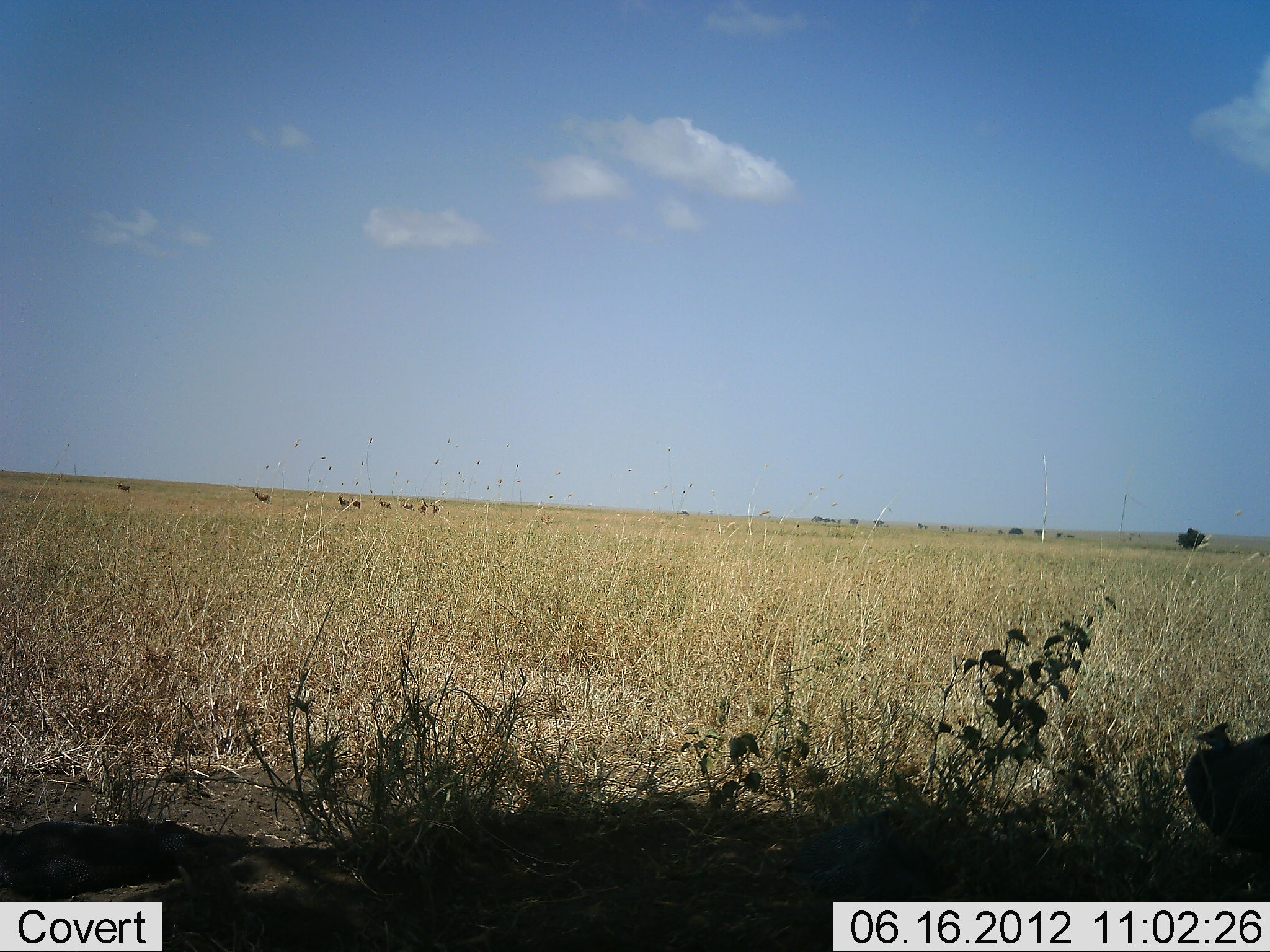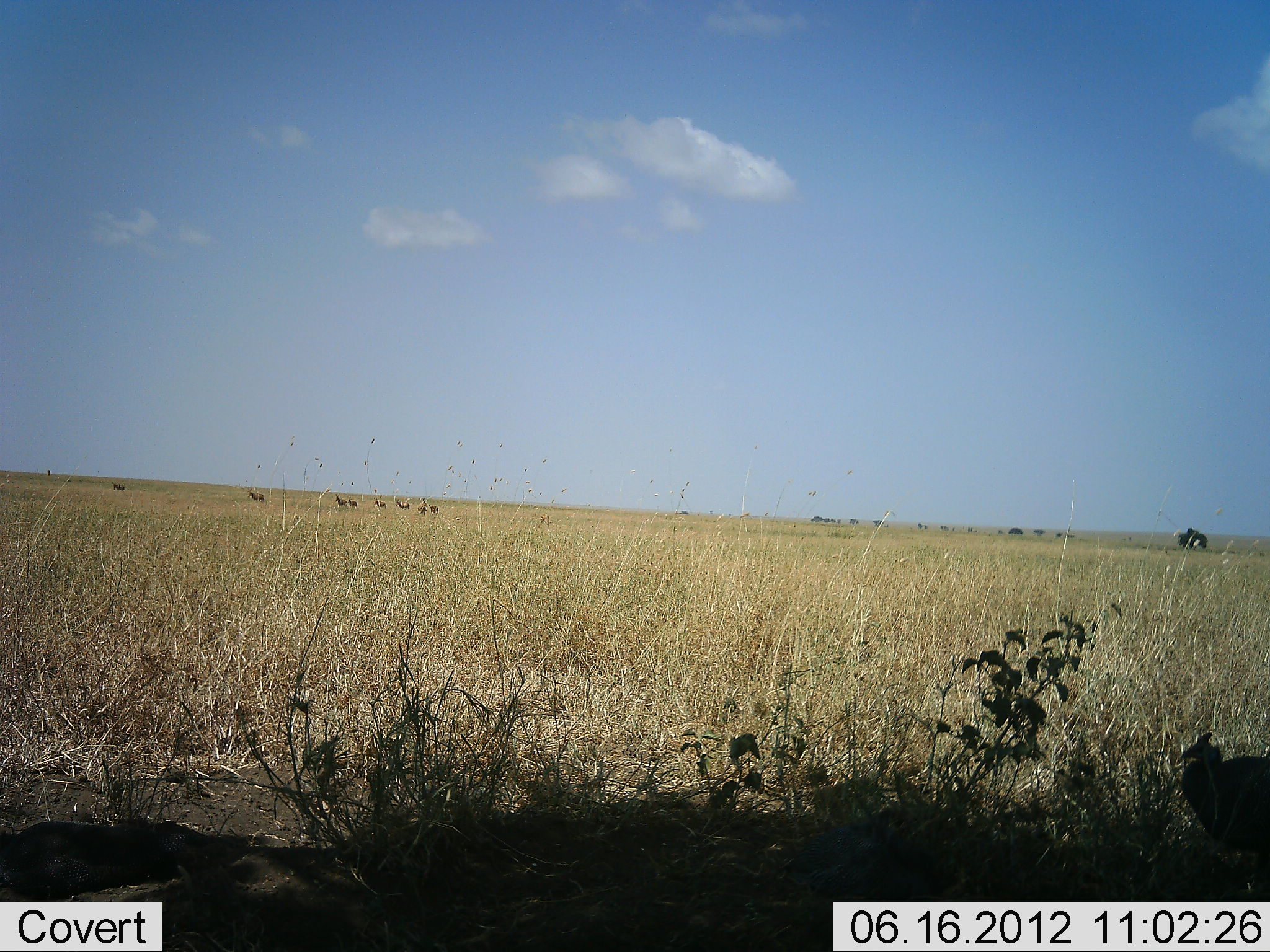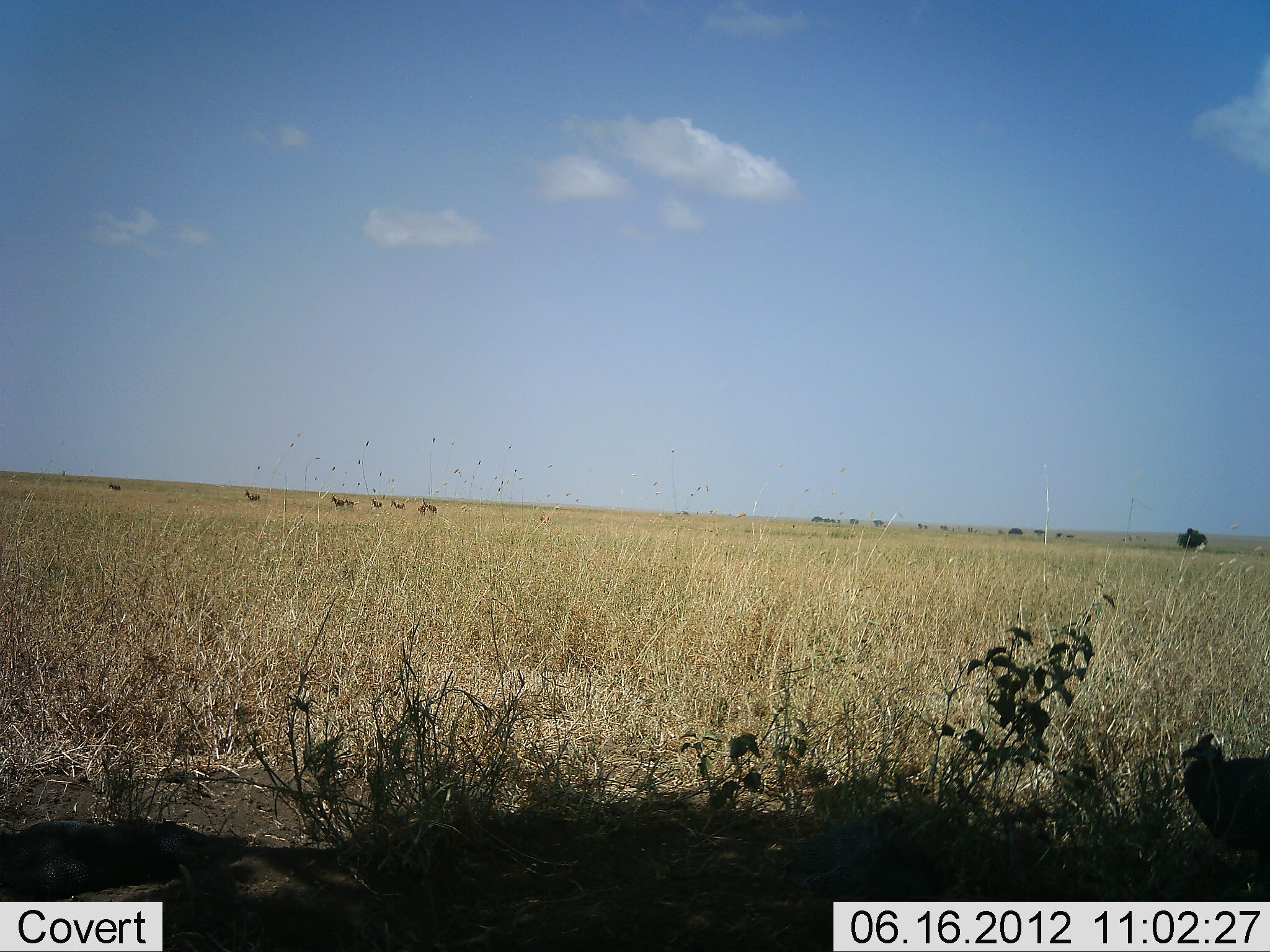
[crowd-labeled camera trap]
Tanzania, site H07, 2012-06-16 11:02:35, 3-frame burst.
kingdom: Animalia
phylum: Chordata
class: Aves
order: Galliformes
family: Numididae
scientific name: Numididae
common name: guinea fowl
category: guineafowl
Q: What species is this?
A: Guineafowl (guinea fowl) (Numididae).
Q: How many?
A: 1.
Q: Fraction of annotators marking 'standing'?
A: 88%.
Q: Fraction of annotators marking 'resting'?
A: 0%.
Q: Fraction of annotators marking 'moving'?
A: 12%.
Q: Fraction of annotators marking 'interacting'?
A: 0%.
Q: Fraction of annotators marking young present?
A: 0%.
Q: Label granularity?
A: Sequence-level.